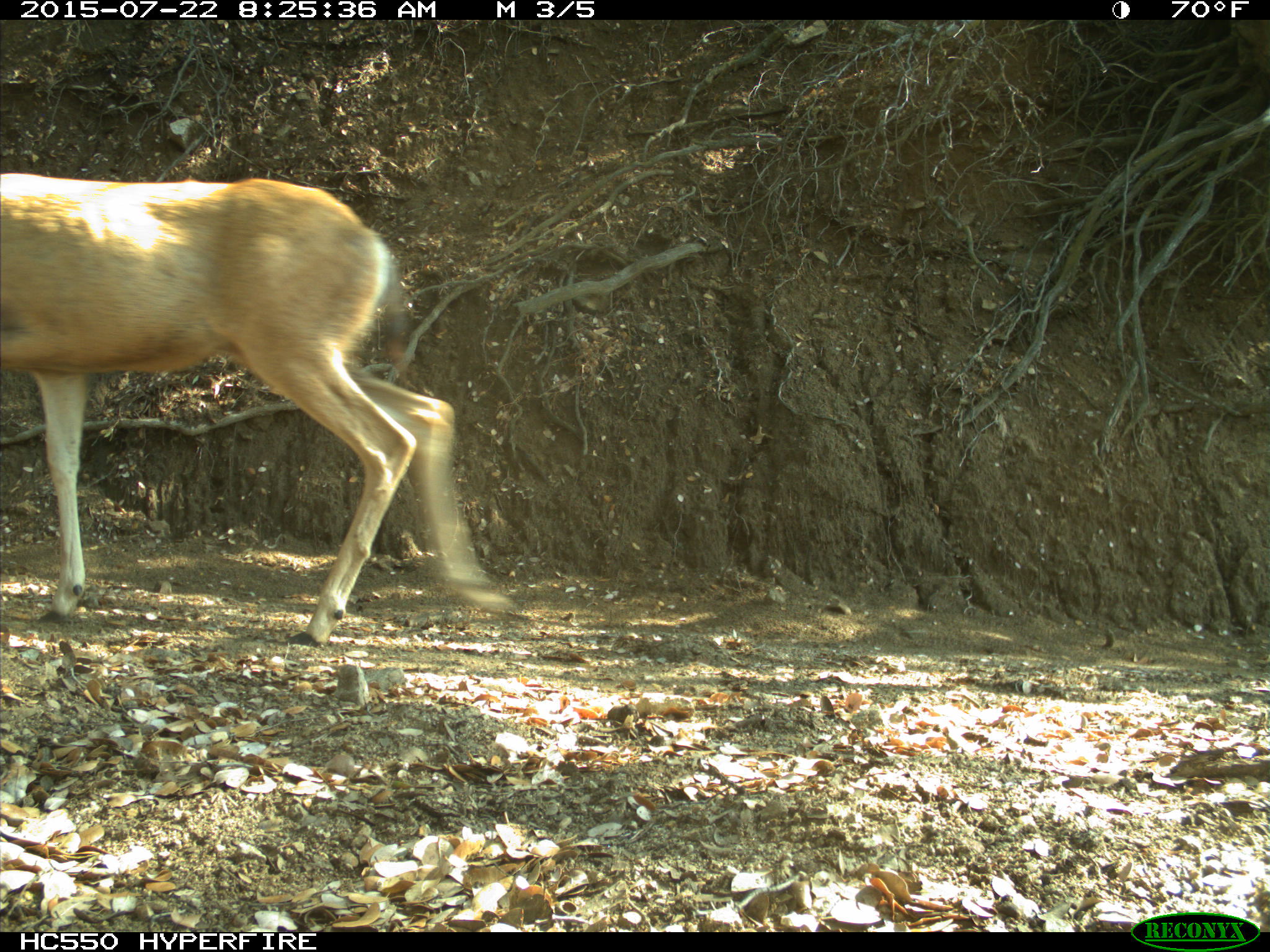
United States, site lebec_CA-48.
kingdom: Animalia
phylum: Chordata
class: Mammalia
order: Artiodactyla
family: Cervidae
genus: Odocoileus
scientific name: Odocoileus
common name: deer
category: unidentified deer